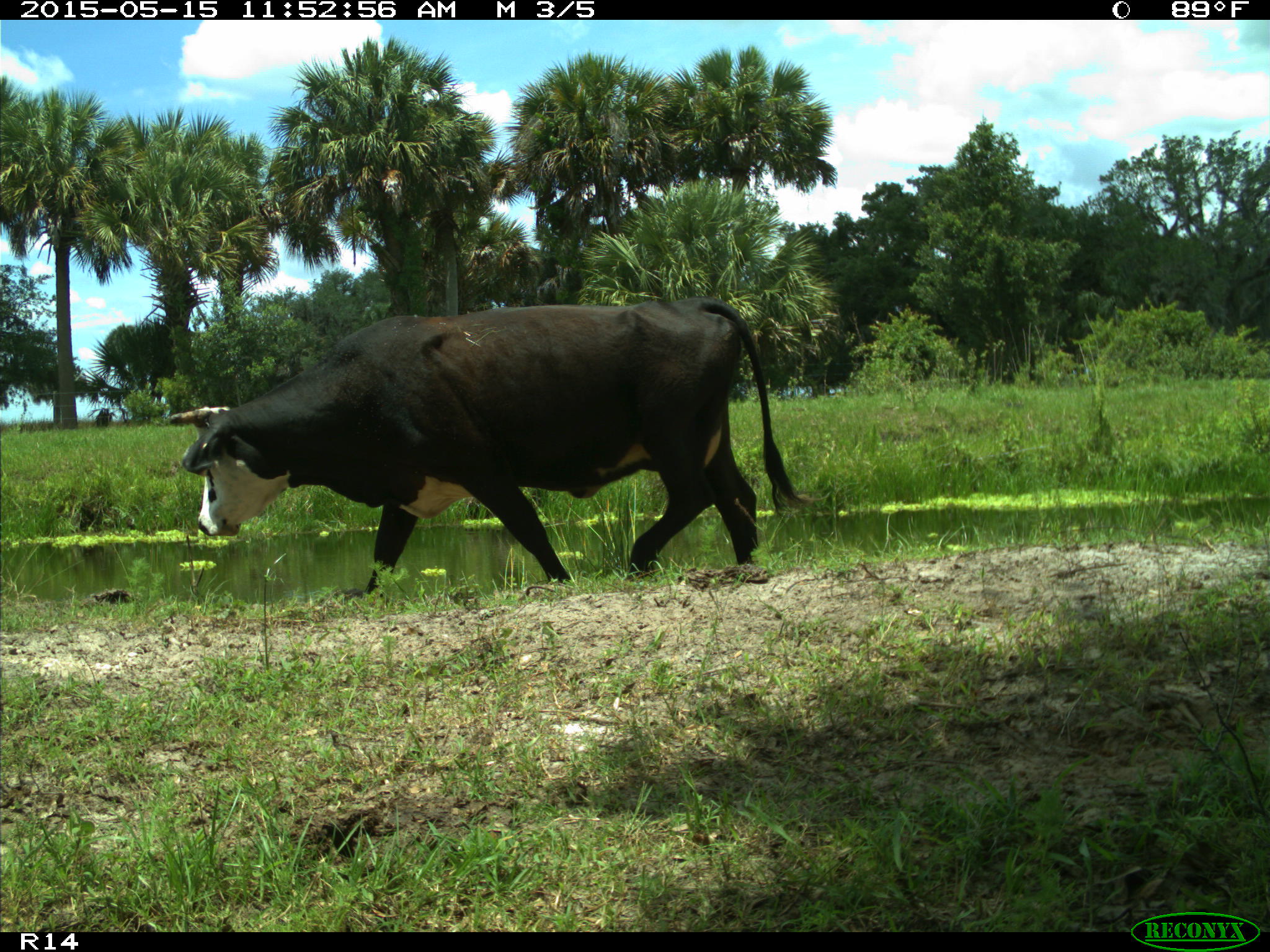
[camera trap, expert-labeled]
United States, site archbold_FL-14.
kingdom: Animalia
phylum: Chordata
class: Mammalia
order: Artiodactyla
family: Bovidae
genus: Bos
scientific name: Bos taurus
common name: domestic cow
Bos taurus (domestic cow).